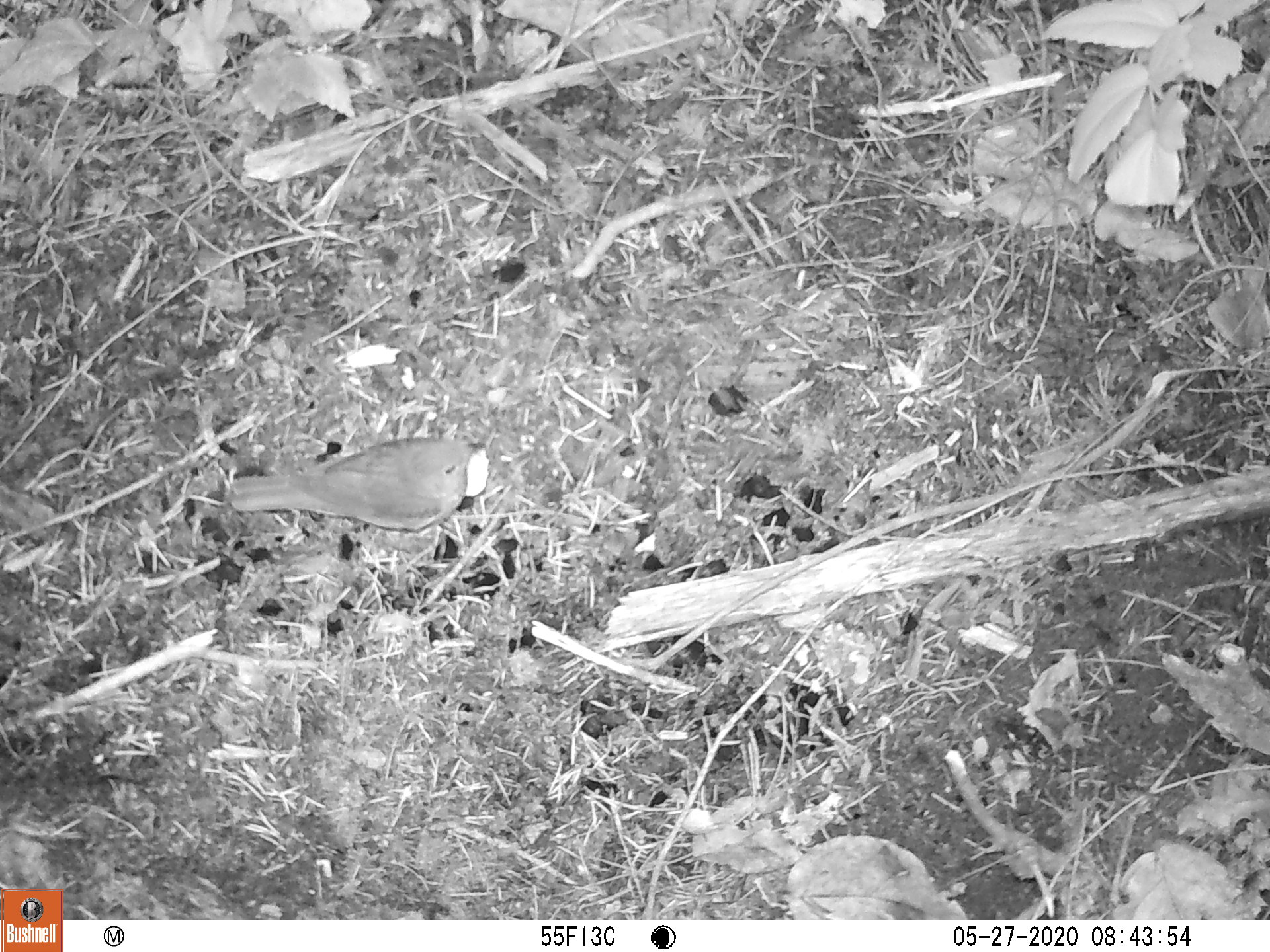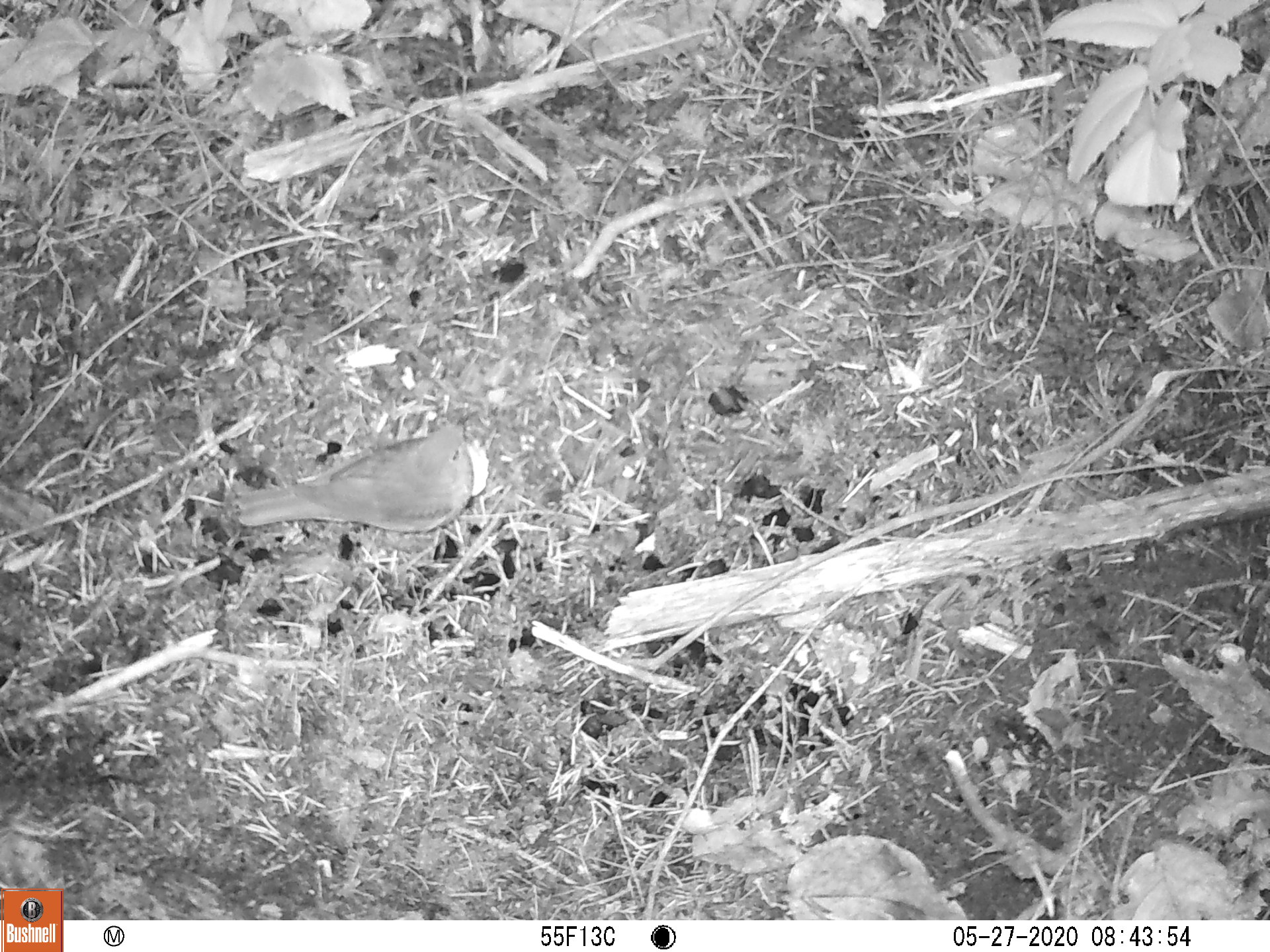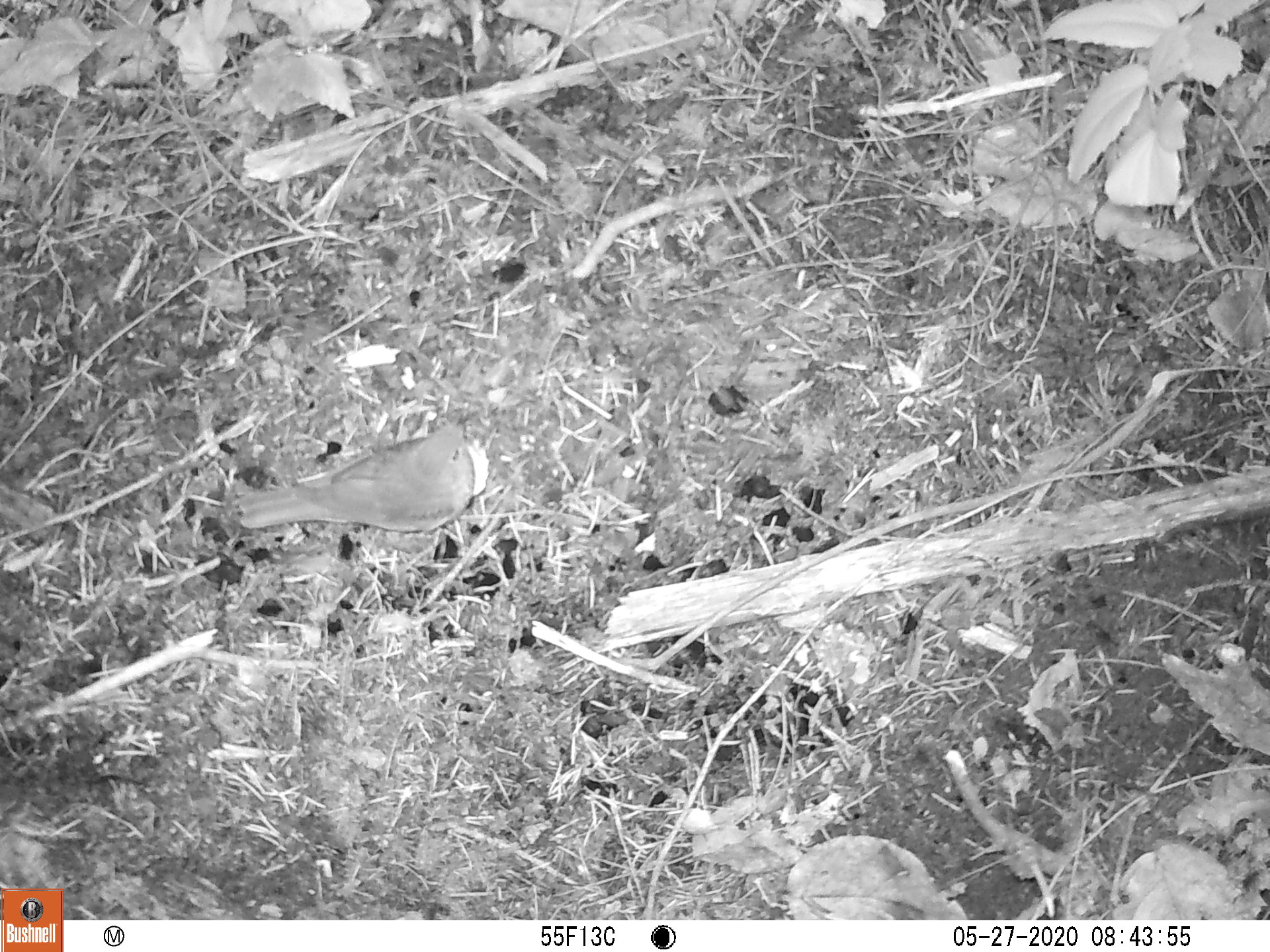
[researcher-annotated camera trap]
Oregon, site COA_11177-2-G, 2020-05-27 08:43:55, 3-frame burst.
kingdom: Animalia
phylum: Chordata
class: Aves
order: Passeriformes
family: Turdidae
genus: Catharus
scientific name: Catharus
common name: brown thrushes and nightingale-thrushes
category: catharus species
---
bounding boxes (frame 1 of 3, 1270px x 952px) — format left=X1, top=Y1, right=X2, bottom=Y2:
catharus species: left=214, top=420, right=504, bottom=536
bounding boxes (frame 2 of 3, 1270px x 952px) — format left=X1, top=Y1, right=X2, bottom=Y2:
catharus species: left=217, top=402, right=494, bottom=550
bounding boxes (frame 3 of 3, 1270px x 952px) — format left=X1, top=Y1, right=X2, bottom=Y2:
catharus species: left=222, top=404, right=491, bottom=562